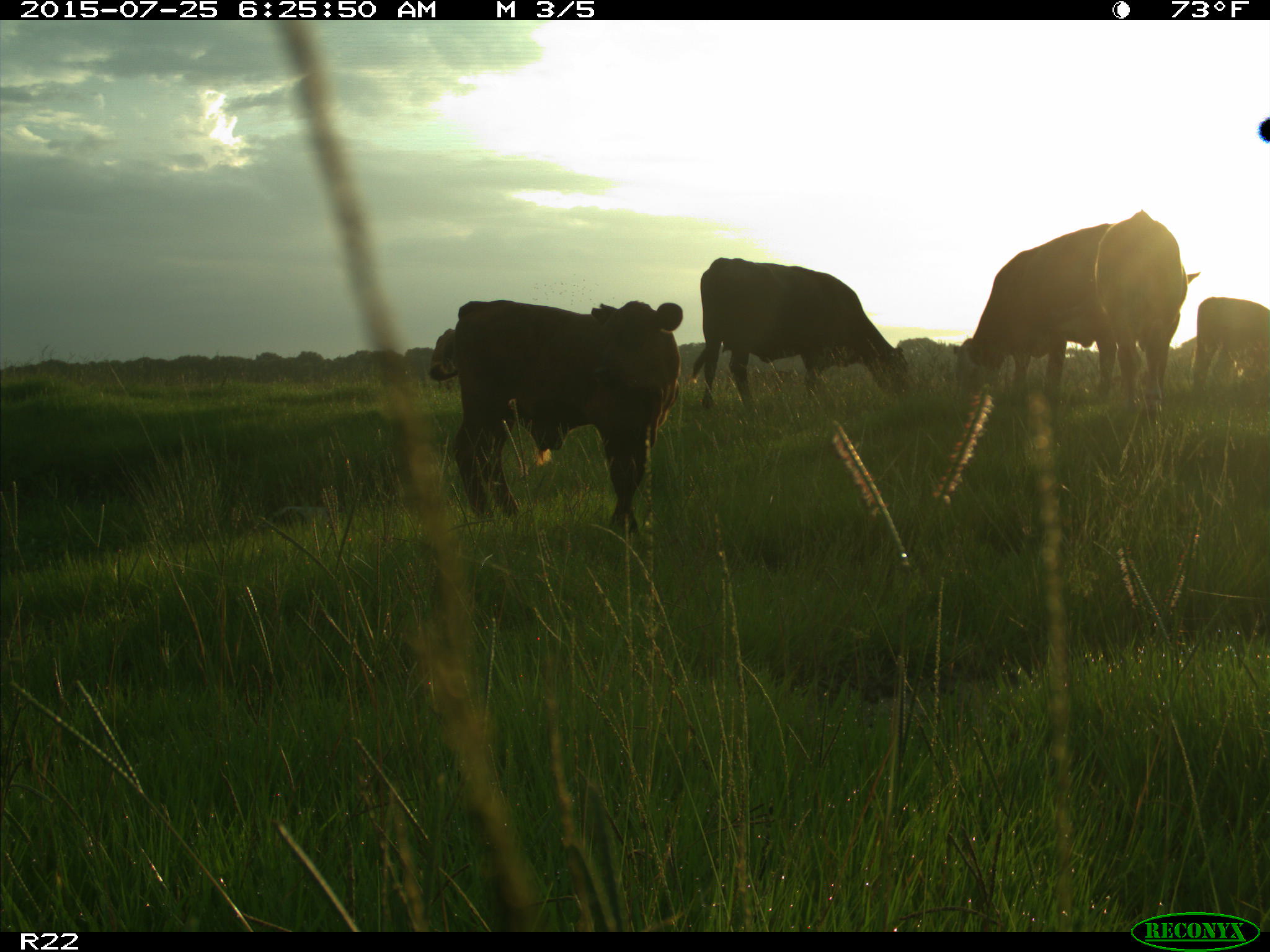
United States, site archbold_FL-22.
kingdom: Animalia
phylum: Chordata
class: Mammalia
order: Artiodactyla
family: Bovidae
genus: Bos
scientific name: Bos taurus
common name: domestic cow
Bos taurus (domestic cow).